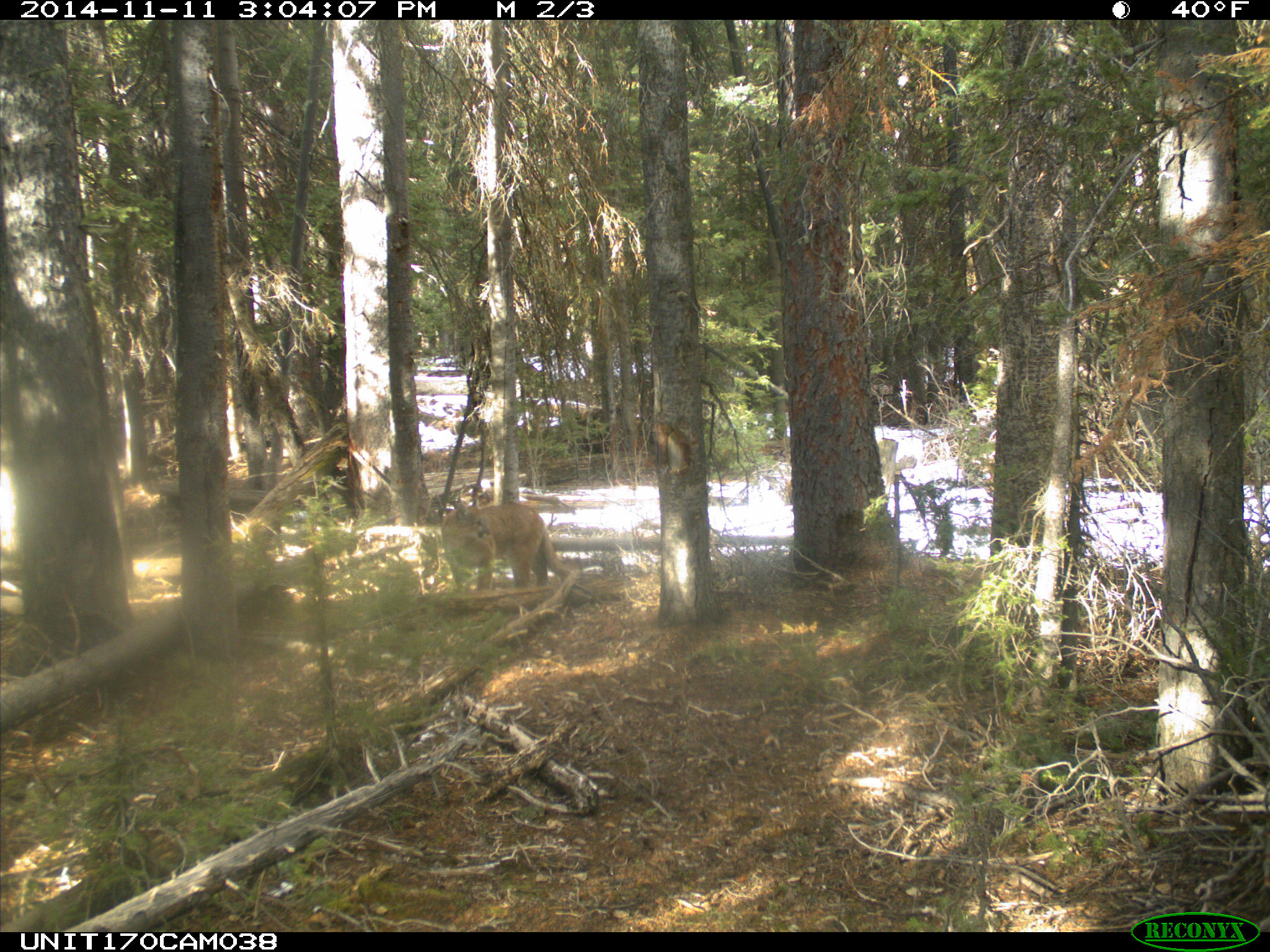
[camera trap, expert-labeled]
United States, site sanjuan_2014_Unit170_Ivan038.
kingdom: Animalia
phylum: Chordata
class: Mammalia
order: Carnivora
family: Felidae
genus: Puma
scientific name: Puma concolor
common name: mountain lion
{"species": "Puma concolor (mountain lion)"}